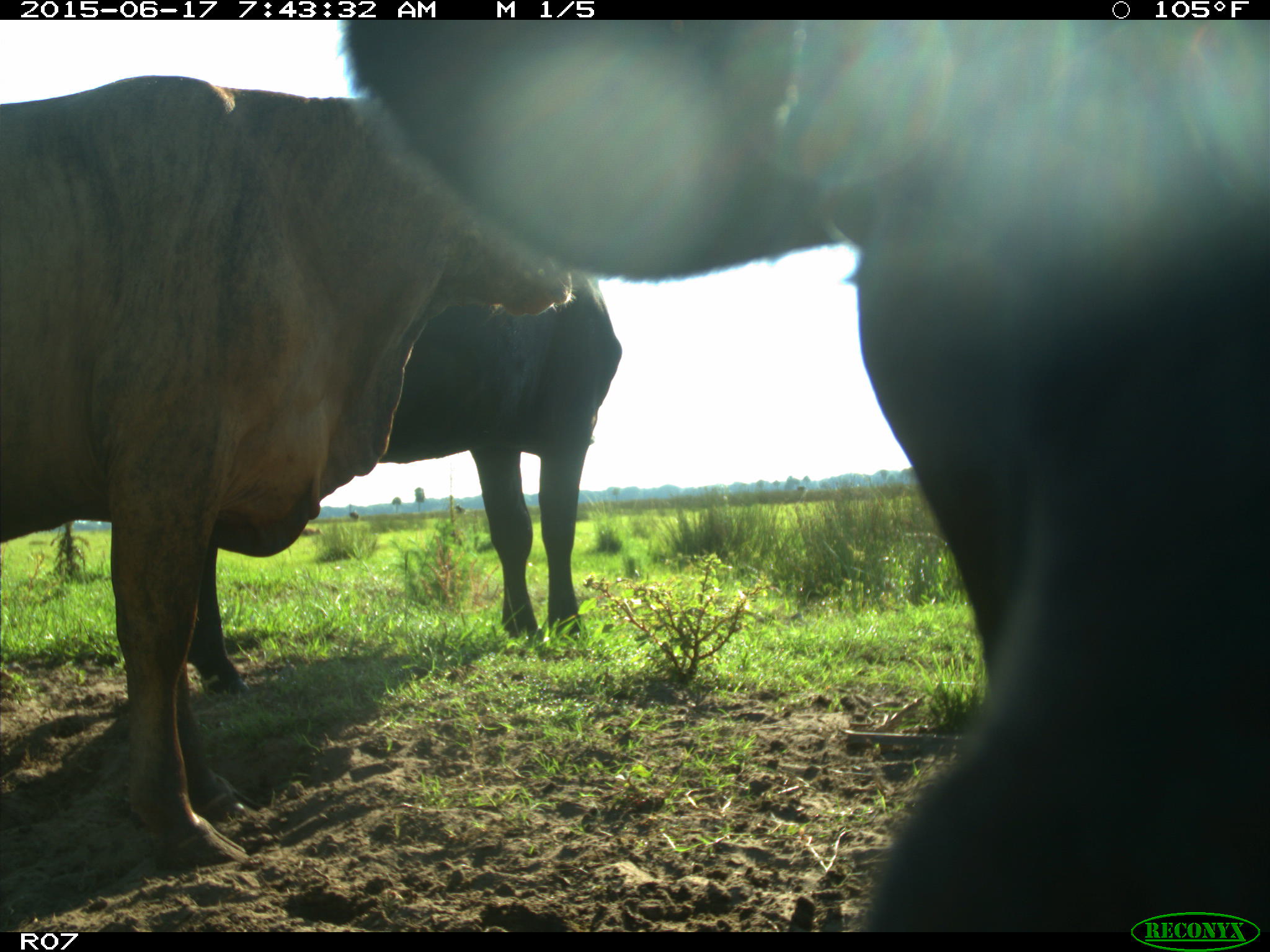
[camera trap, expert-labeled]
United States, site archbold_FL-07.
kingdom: Animalia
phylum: Chordata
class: Mammalia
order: Artiodactyla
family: Bovidae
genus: Bos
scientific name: Bos taurus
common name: domestic cow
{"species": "Bos taurus (domestic cow)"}